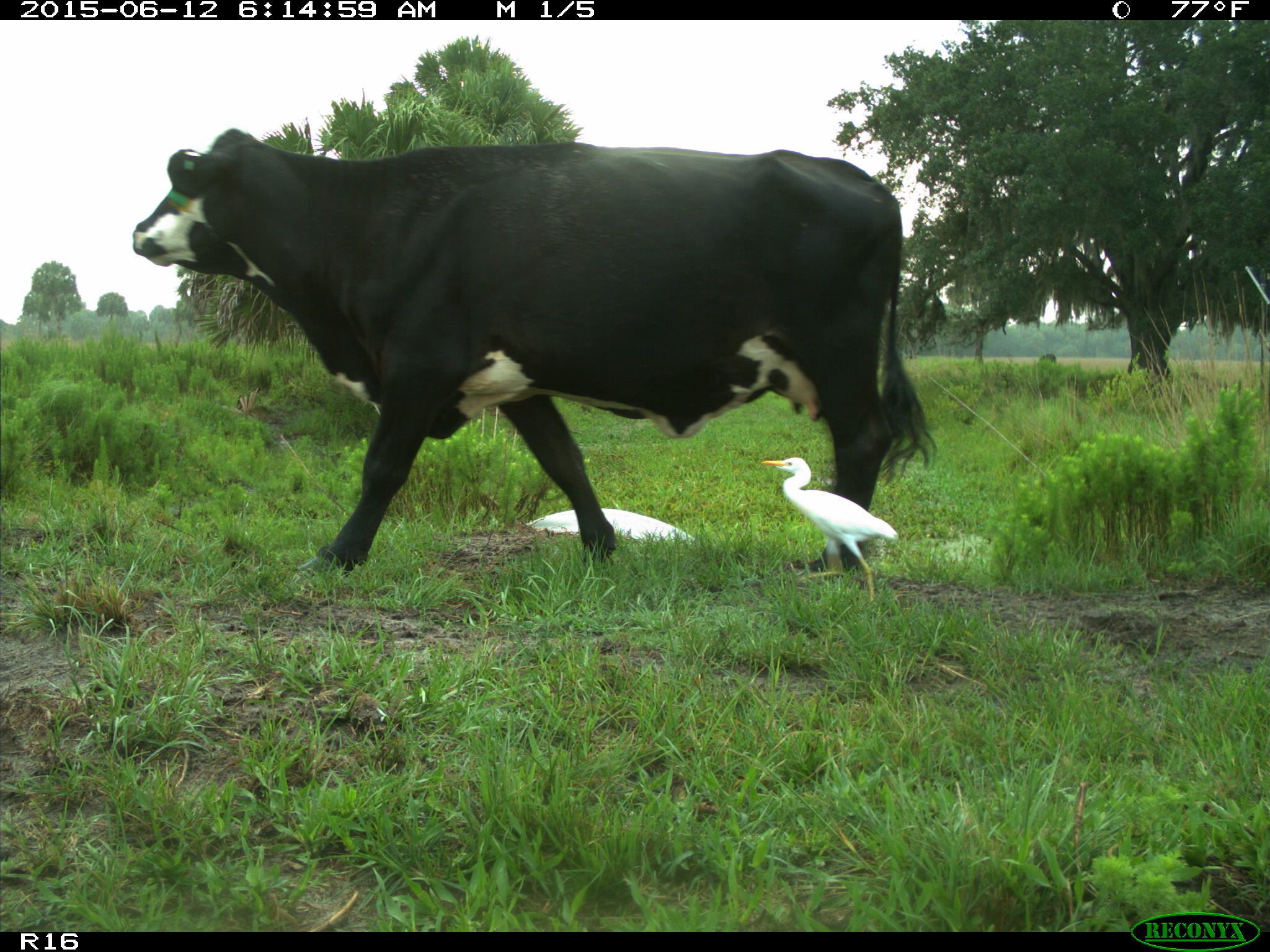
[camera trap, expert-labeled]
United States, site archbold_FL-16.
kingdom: Animalia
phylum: Chordata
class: Mammalia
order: Artiodactyla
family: Bovidae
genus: Bos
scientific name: Bos taurus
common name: domestic cow